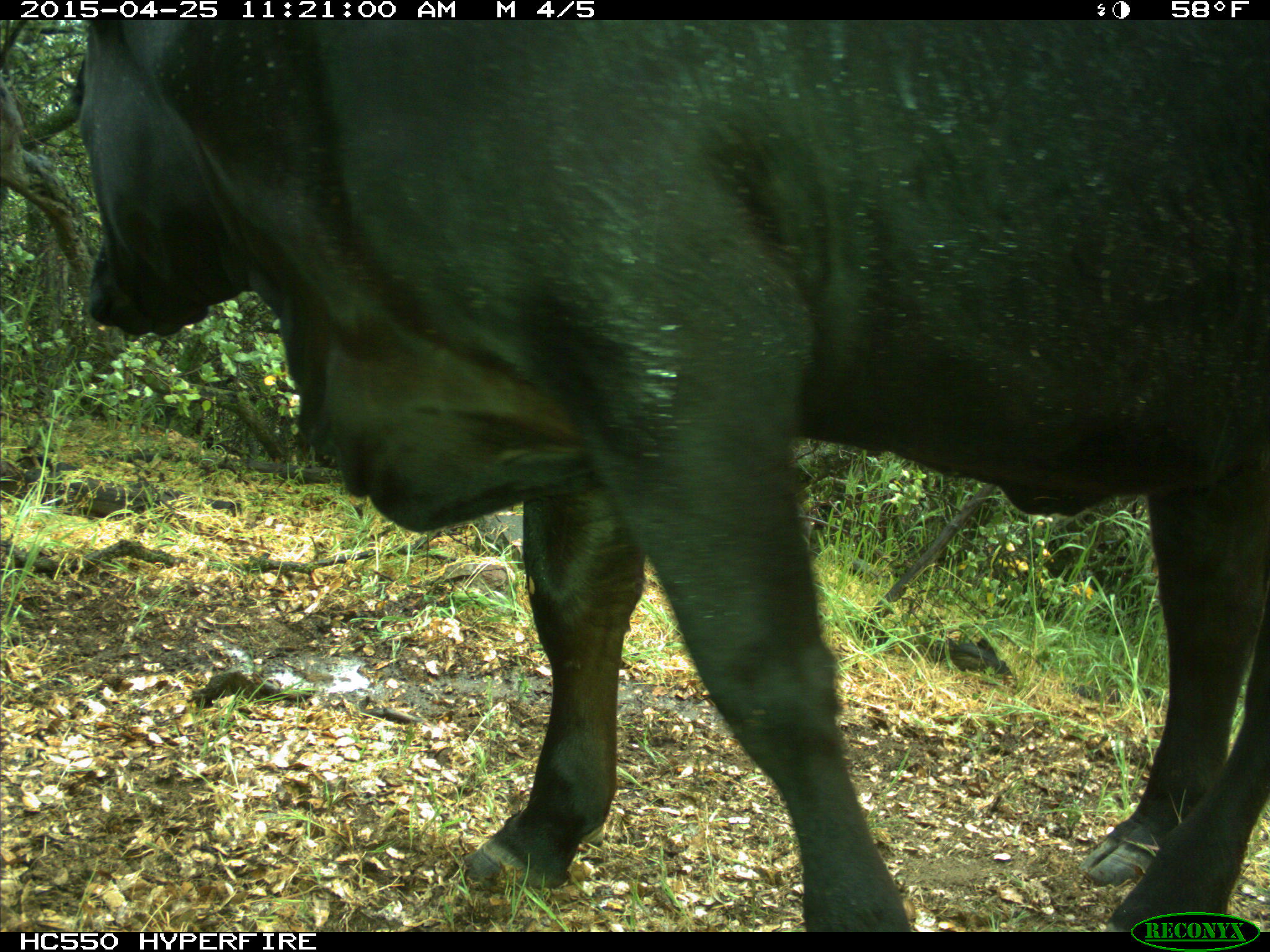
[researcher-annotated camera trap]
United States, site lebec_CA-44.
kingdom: Animalia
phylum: Chordata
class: Mammalia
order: Artiodactyla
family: Suidae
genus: Sus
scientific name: Sus scrofa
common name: wild boar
Sus scrofa (wild boar).